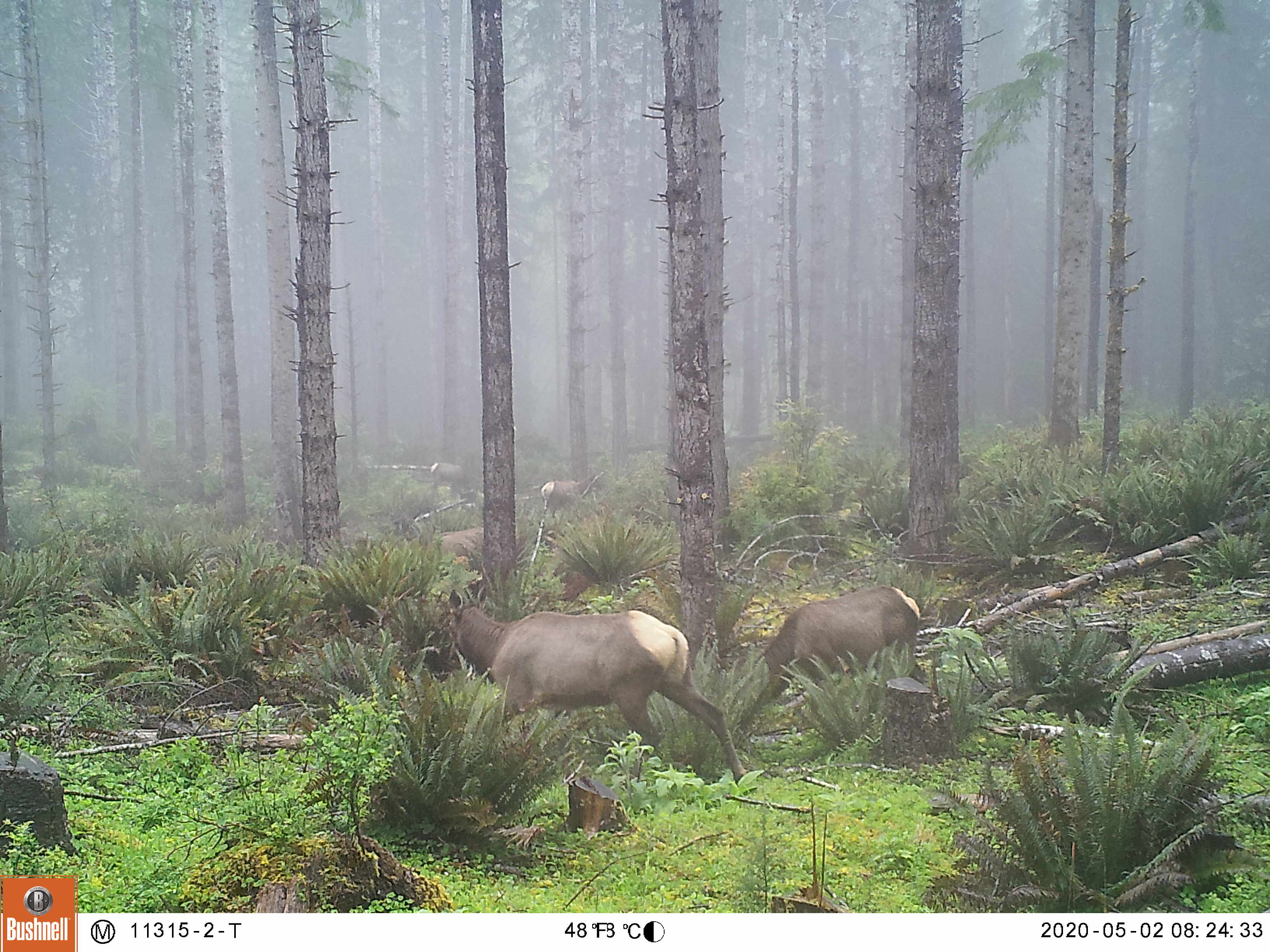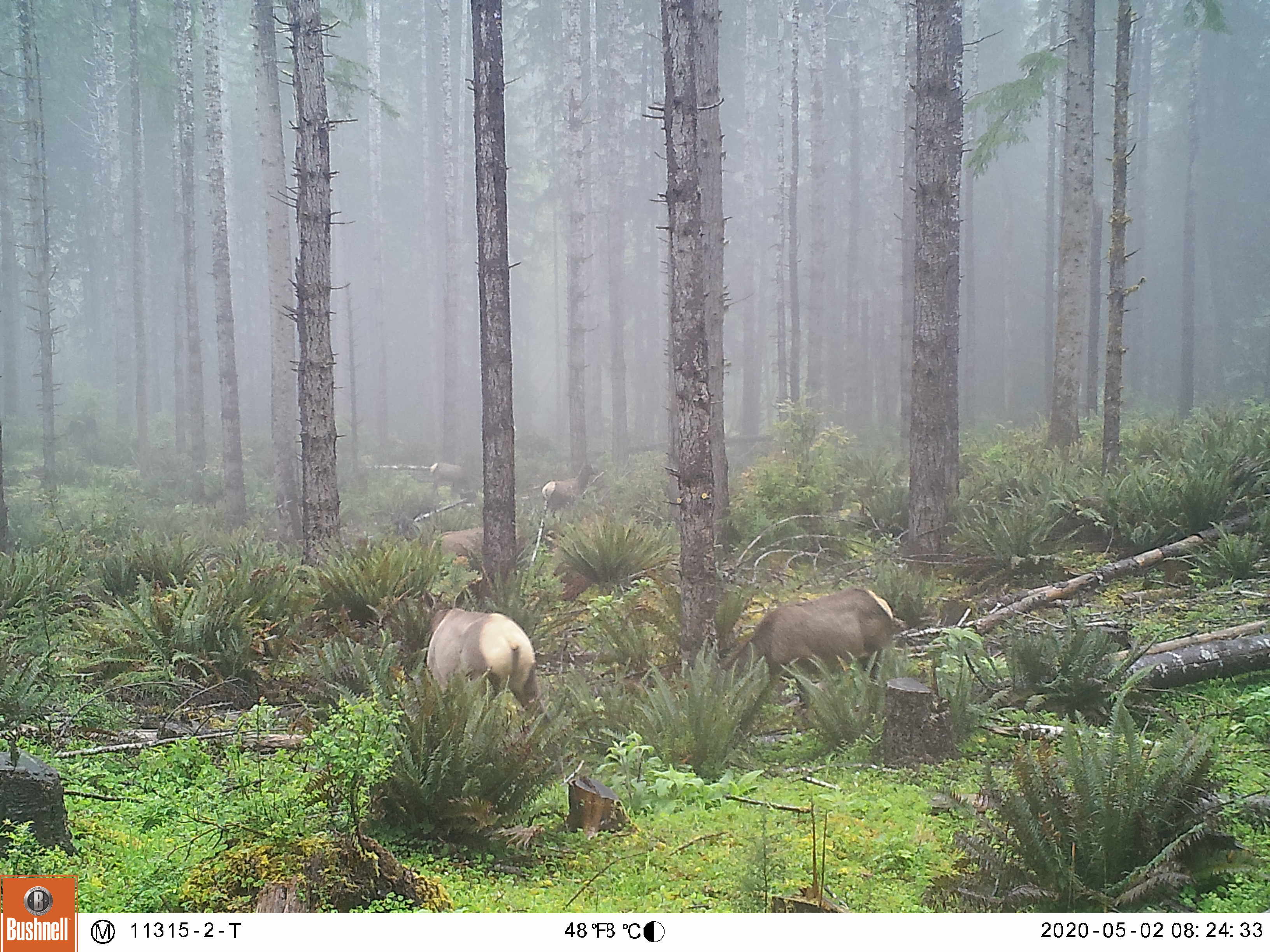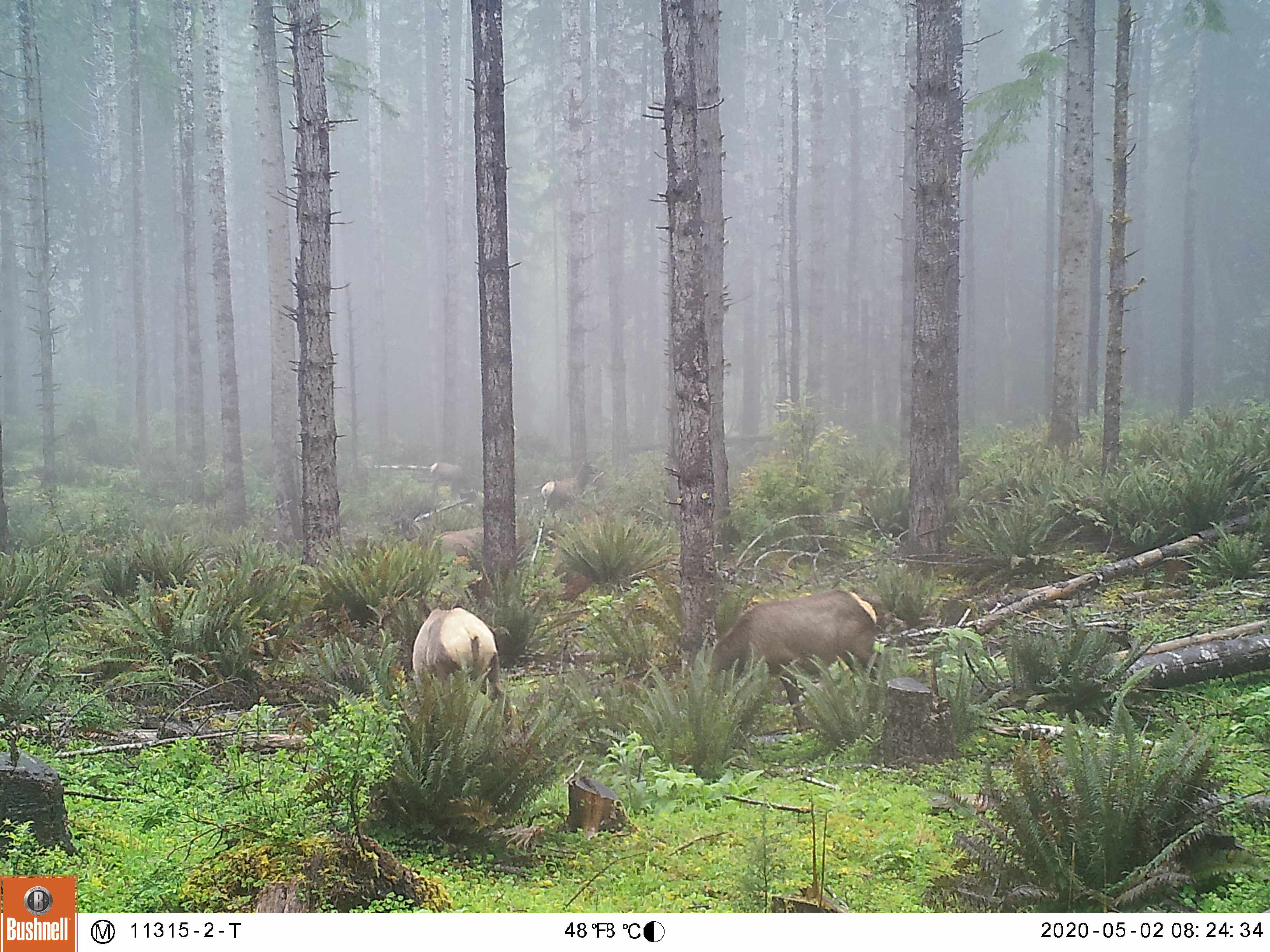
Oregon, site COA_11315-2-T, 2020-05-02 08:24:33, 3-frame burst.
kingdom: Animalia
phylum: Chordata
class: Mammalia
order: Artiodactyla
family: Cervidae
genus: Cervus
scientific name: Cervus canadensis roosevelti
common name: roosevelt elk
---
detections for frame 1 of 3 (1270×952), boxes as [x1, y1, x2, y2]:
roosevelt elk: [439, 579, 746, 792]; [736, 580, 926, 732]; [538, 478, 581, 517]; [427, 458, 469, 495]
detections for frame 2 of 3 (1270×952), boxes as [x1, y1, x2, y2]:
roosevelt elk: [700, 578, 913, 753]; [412, 604, 557, 729]; [535, 457, 601, 521]; [425, 453, 476, 498]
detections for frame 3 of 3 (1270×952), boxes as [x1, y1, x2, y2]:
roosevelt elk: [704, 580, 887, 734]; [404, 595, 509, 699]; [535, 455, 602, 523]; [424, 448, 479, 500]